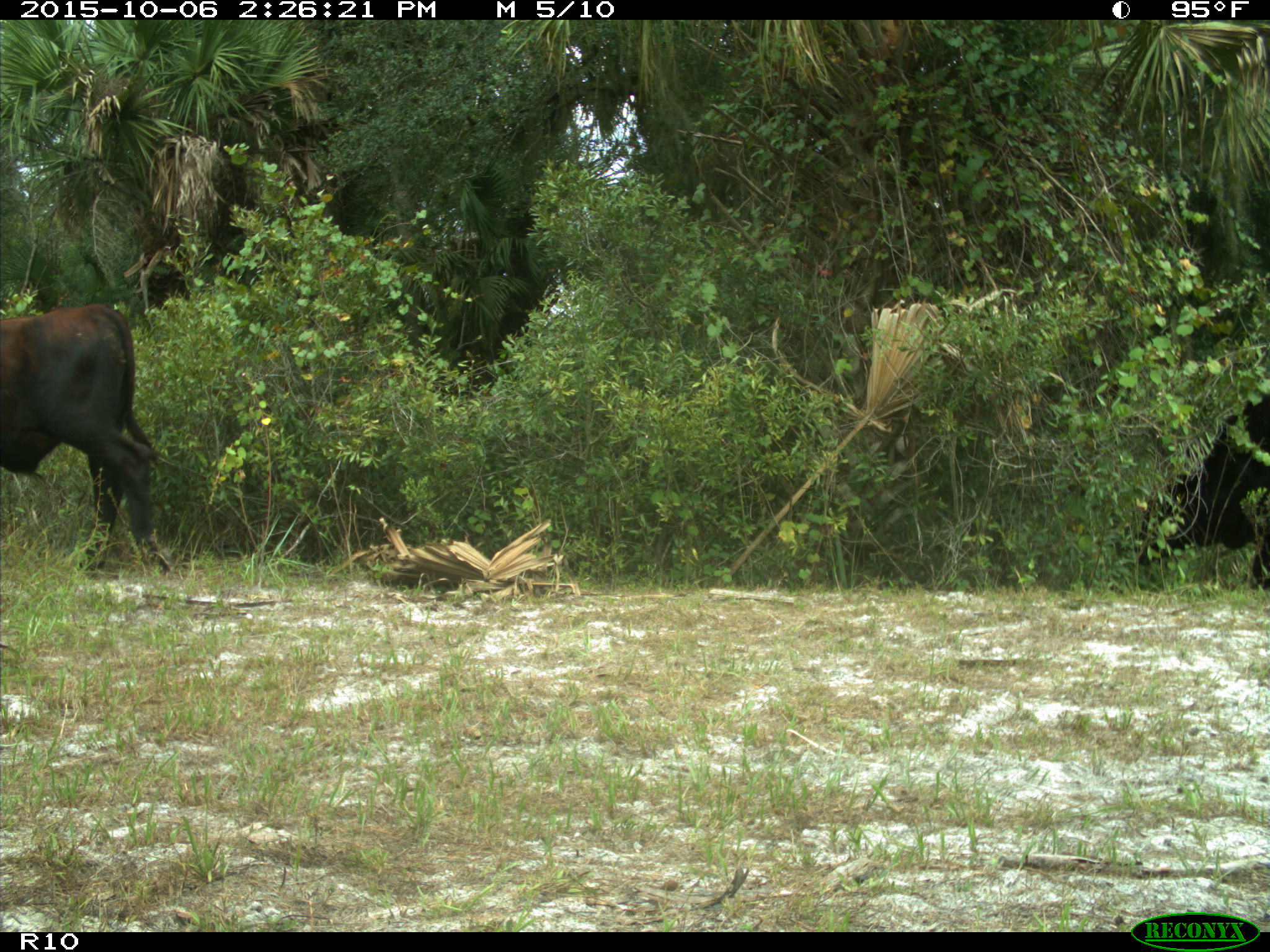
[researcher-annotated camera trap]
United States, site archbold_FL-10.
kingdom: Animalia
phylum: Chordata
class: Mammalia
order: Artiodactyla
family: Bovidae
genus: Bos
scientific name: Bos taurus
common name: domestic cow